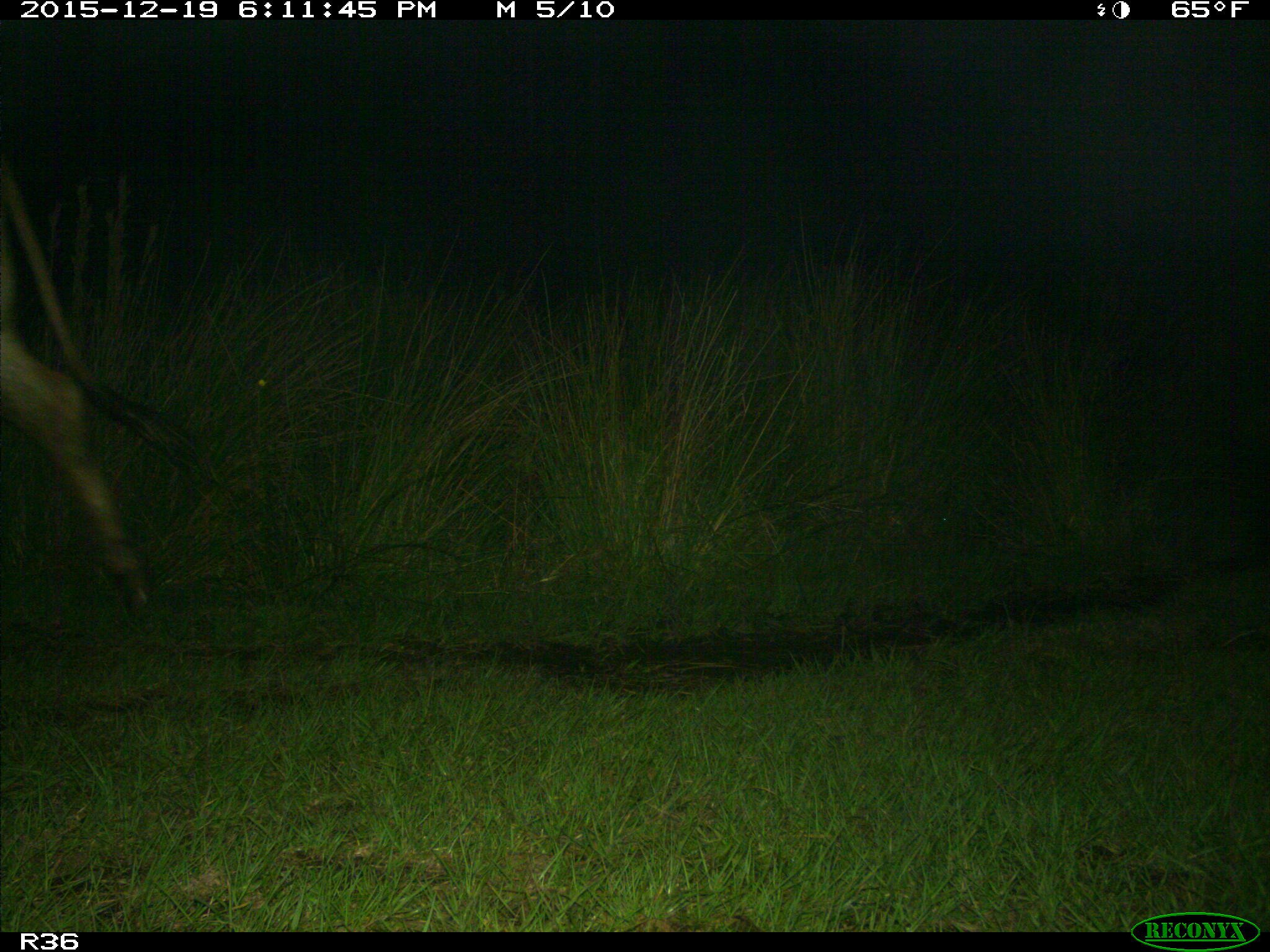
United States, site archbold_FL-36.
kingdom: Animalia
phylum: Chordata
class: Mammalia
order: Artiodactyla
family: Bovidae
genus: Bos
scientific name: Bos taurus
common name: domestic cow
Bos taurus (domestic cow).